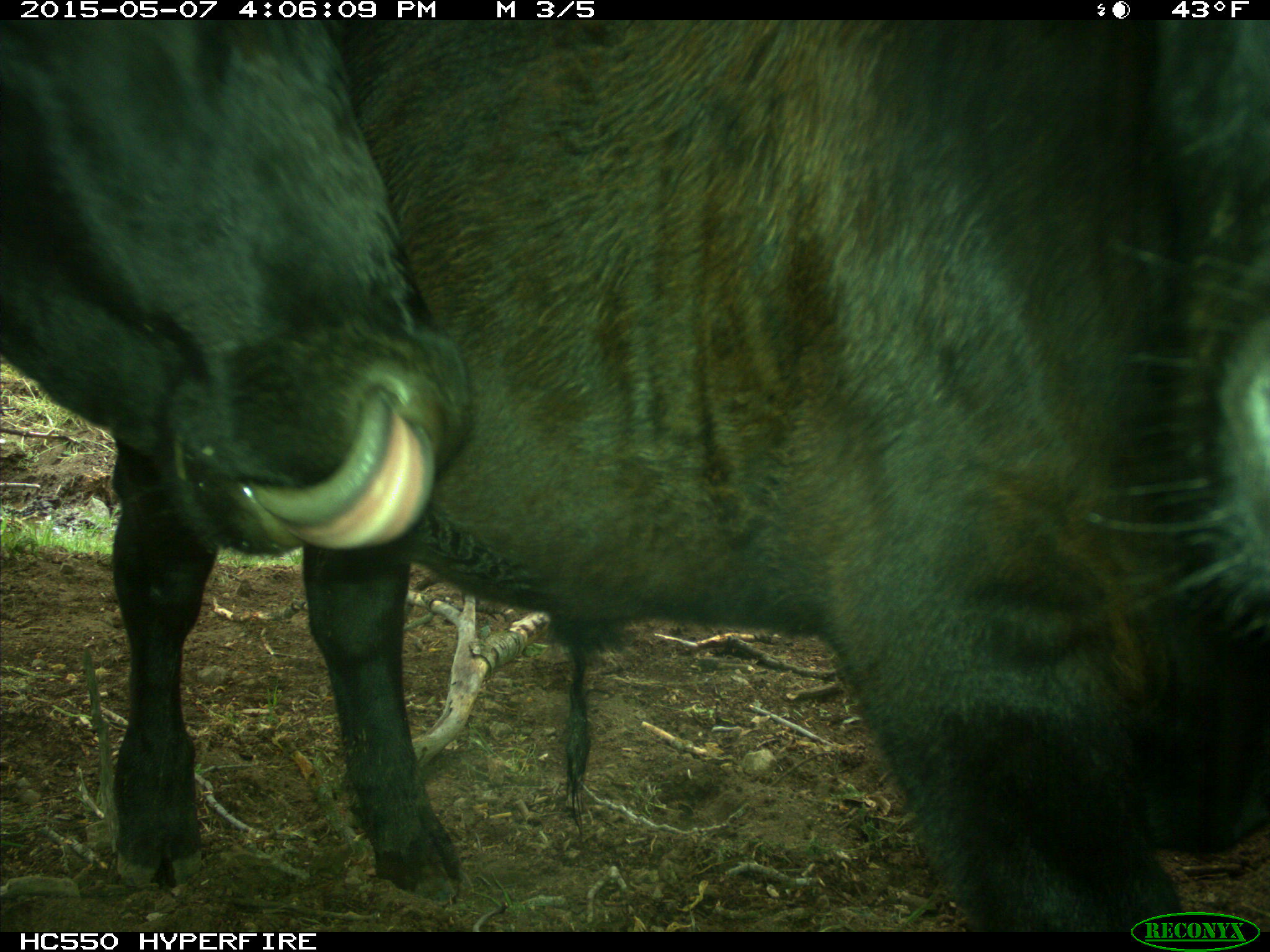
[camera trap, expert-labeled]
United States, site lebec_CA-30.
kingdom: Animalia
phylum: Chordata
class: Mammalia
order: Artiodactyla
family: Bovidae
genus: Bos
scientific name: Bos taurus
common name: domestic cow